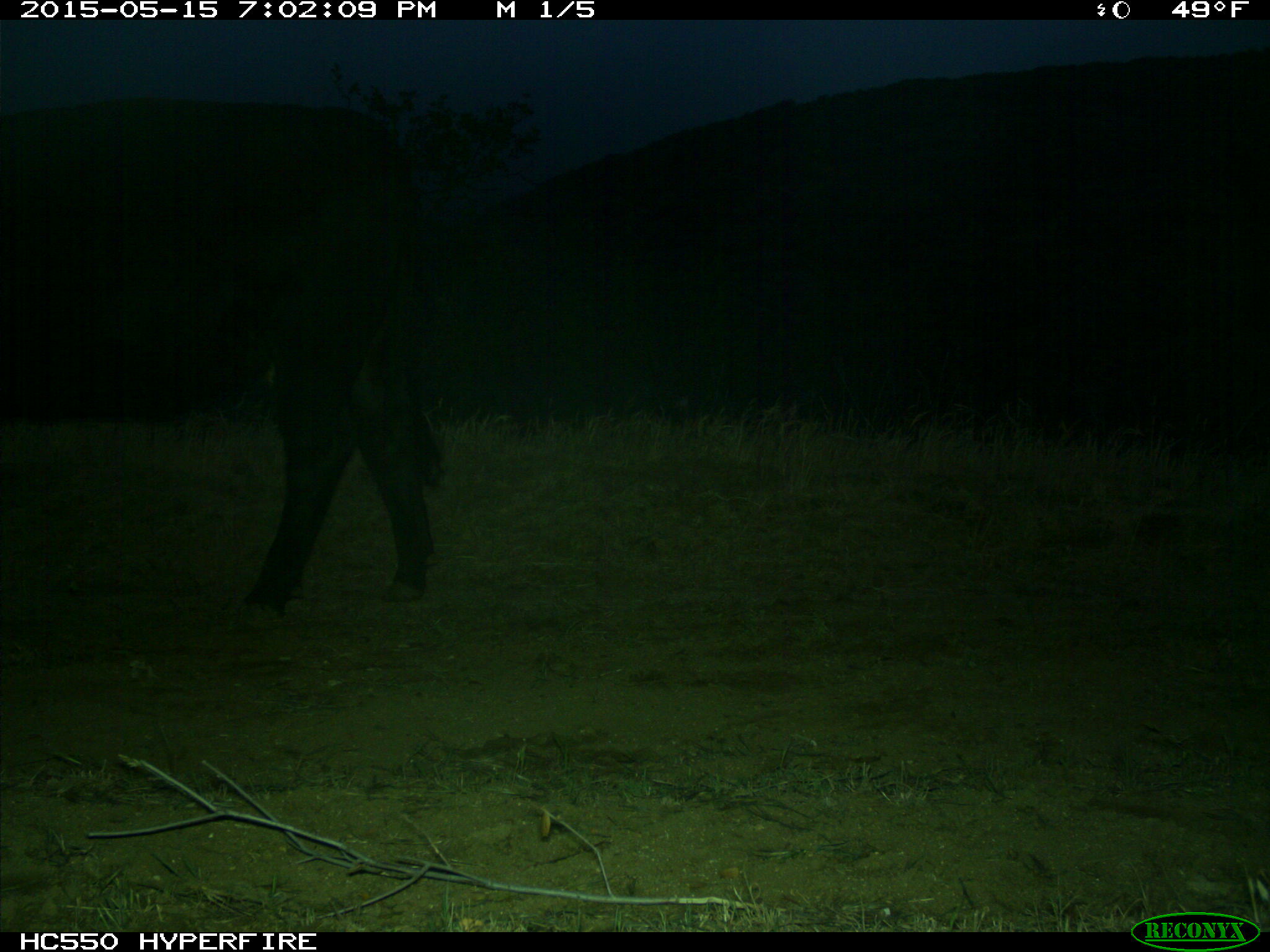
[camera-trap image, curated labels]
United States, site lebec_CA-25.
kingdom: Animalia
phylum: Chordata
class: Mammalia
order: Artiodactyla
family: Bovidae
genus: Bos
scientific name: Bos taurus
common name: domestic cow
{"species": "Bos taurus (domestic cow)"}